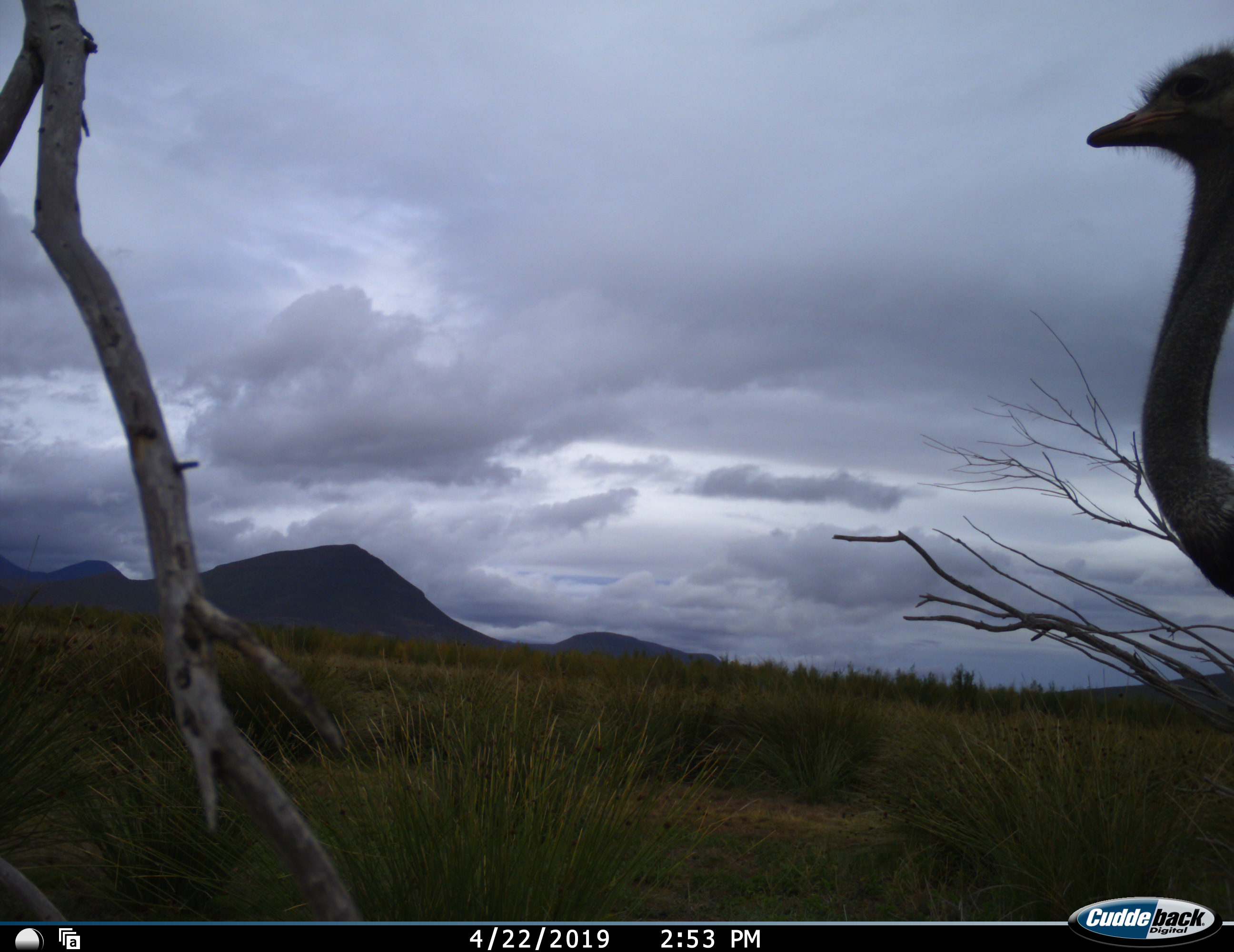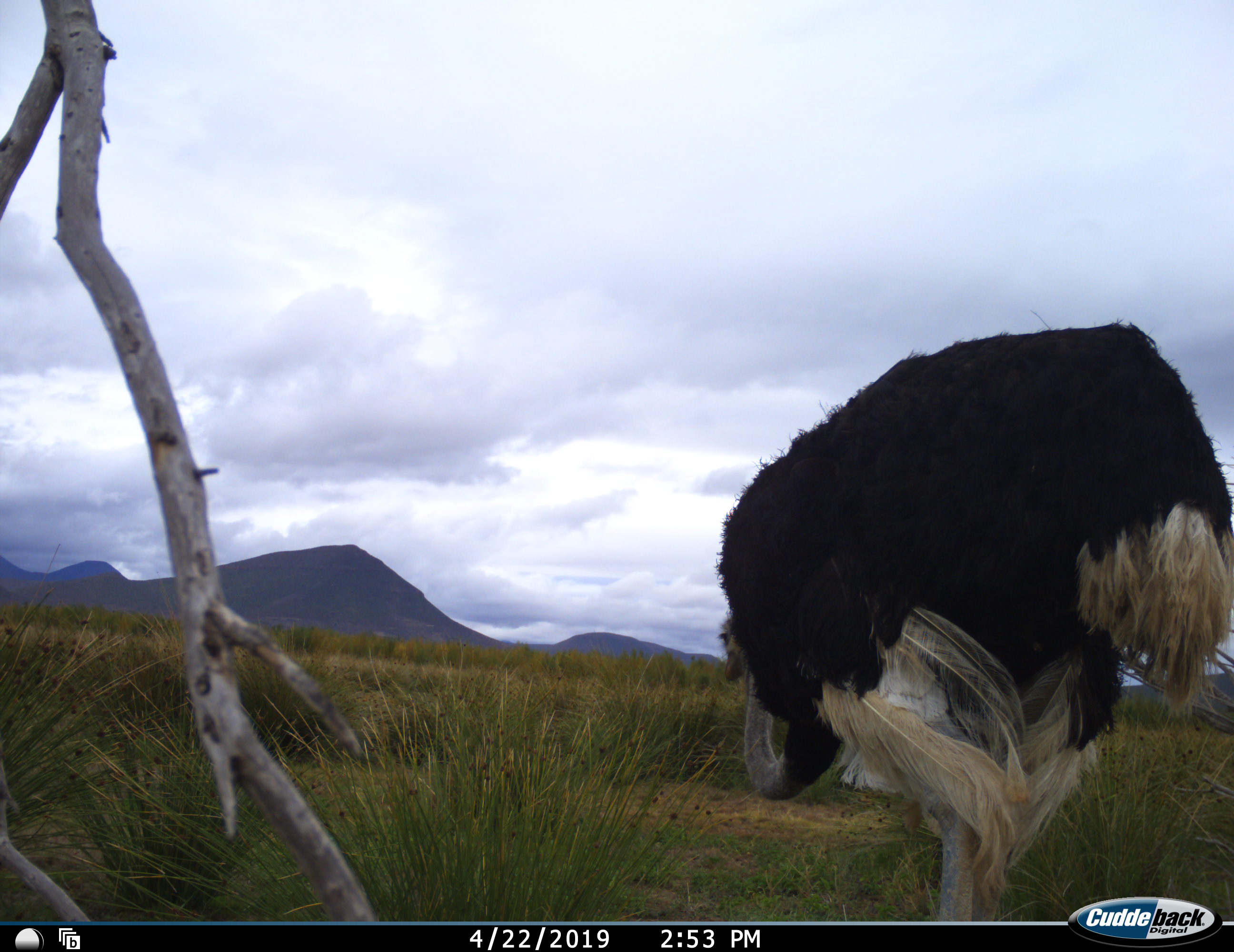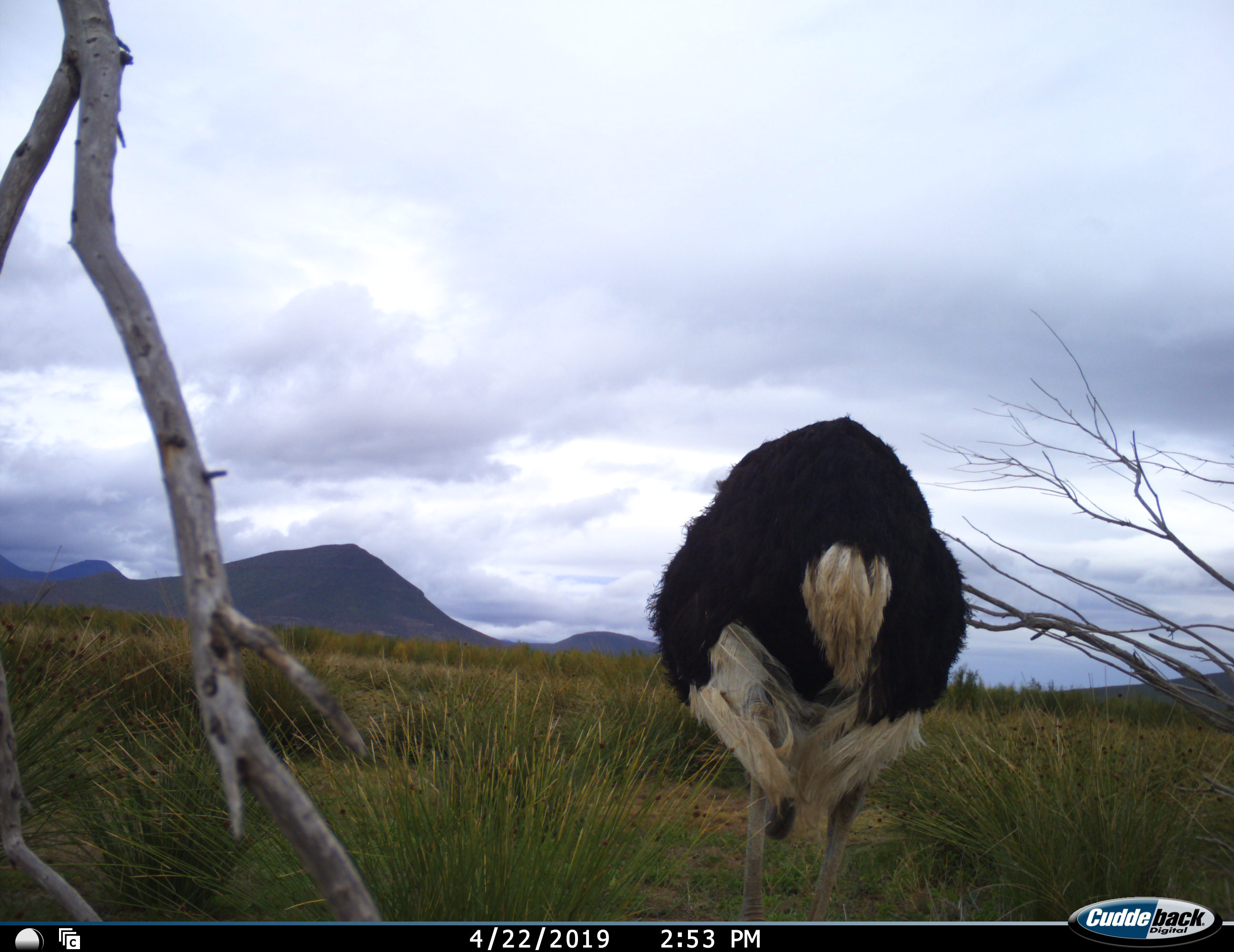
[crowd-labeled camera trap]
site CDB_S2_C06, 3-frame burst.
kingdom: Animalia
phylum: Chordata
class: Aves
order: Struthioniformes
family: Struthionidae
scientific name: Struthionidae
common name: ostrich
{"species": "ostrich (Struthionidae)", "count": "1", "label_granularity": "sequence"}